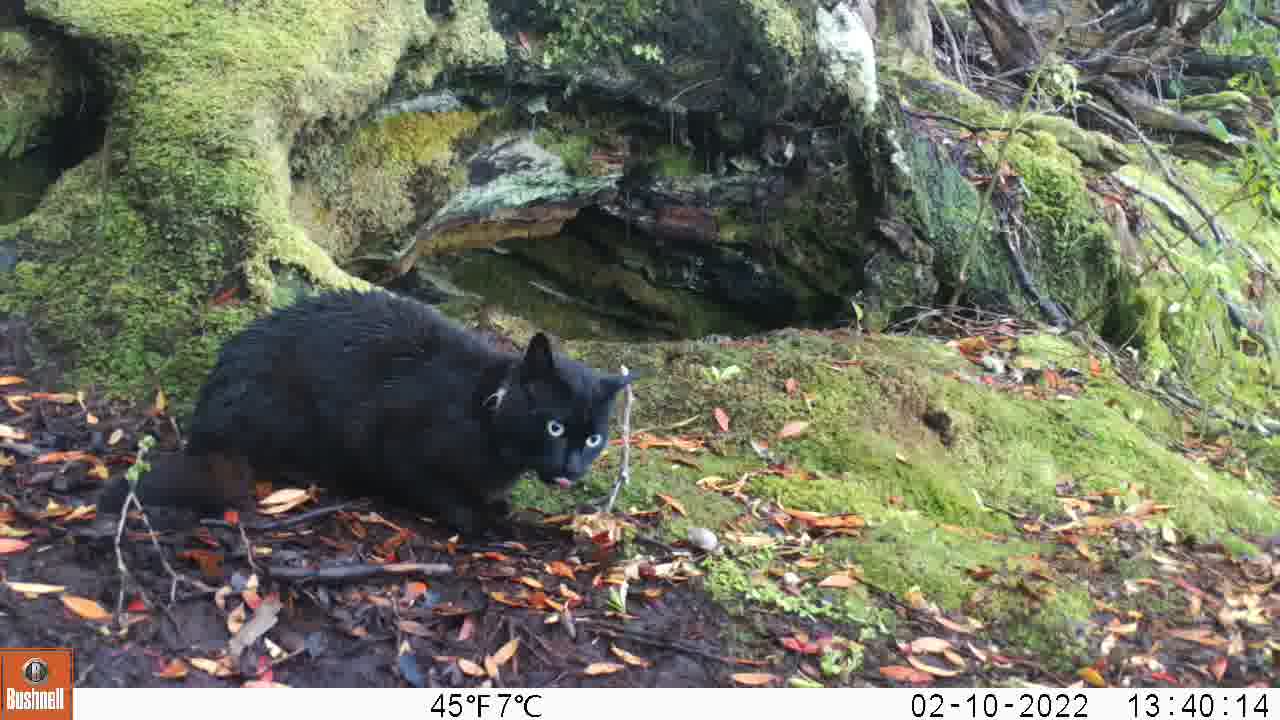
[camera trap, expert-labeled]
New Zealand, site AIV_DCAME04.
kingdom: Animalia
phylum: Chordata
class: Mammalia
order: Carnivora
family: Felidae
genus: Felis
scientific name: Felis catus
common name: domestic cat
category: cat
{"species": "cat (domestic cat) (Felis catus)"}